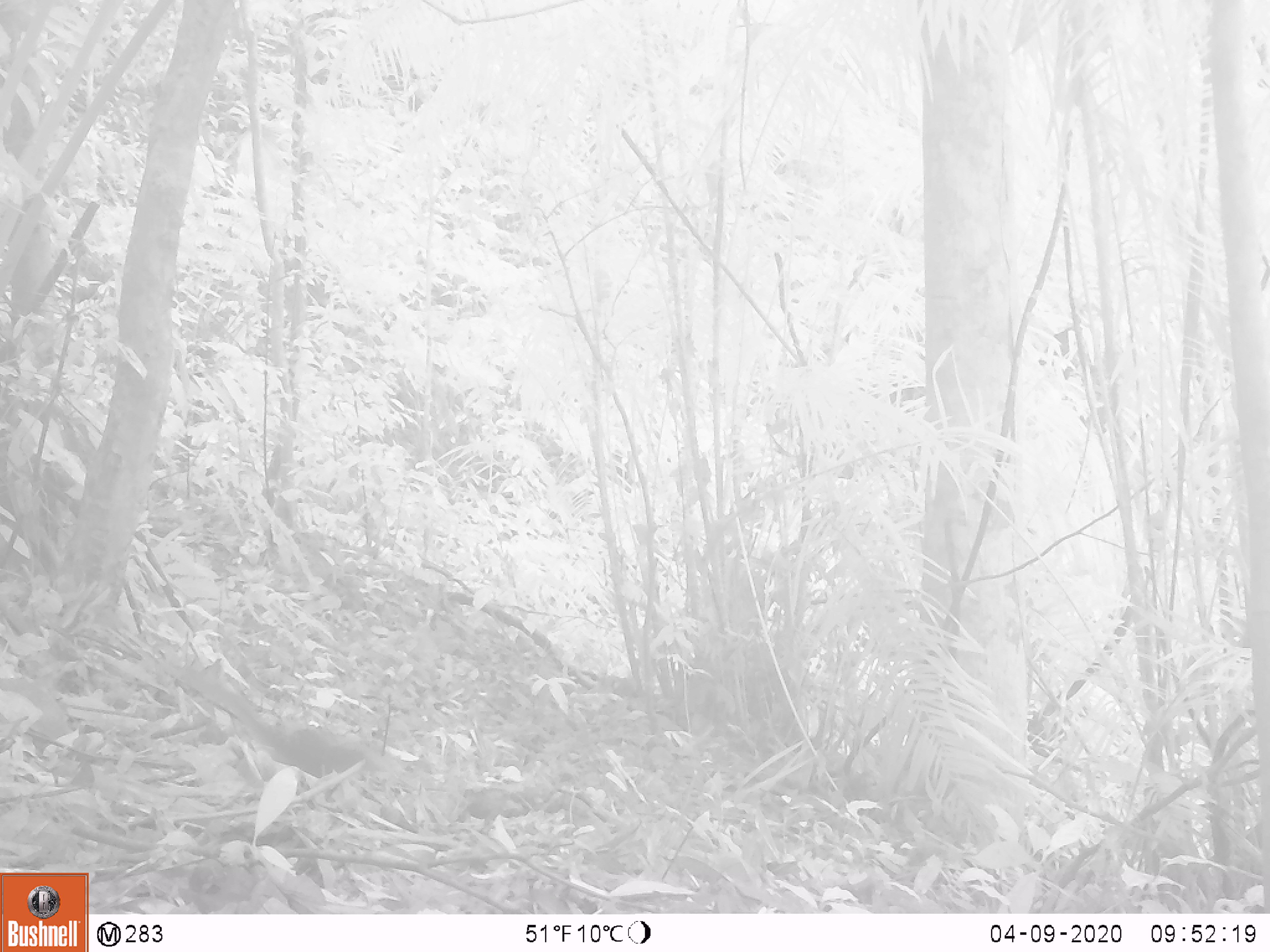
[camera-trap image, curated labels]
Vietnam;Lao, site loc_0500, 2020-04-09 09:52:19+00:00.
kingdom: Animalia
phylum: Chordata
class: Mammalia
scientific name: Mammalia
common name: mammal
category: unidentified small mammal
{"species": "unidentified small mammal (mammal) (Mammalia)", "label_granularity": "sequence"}